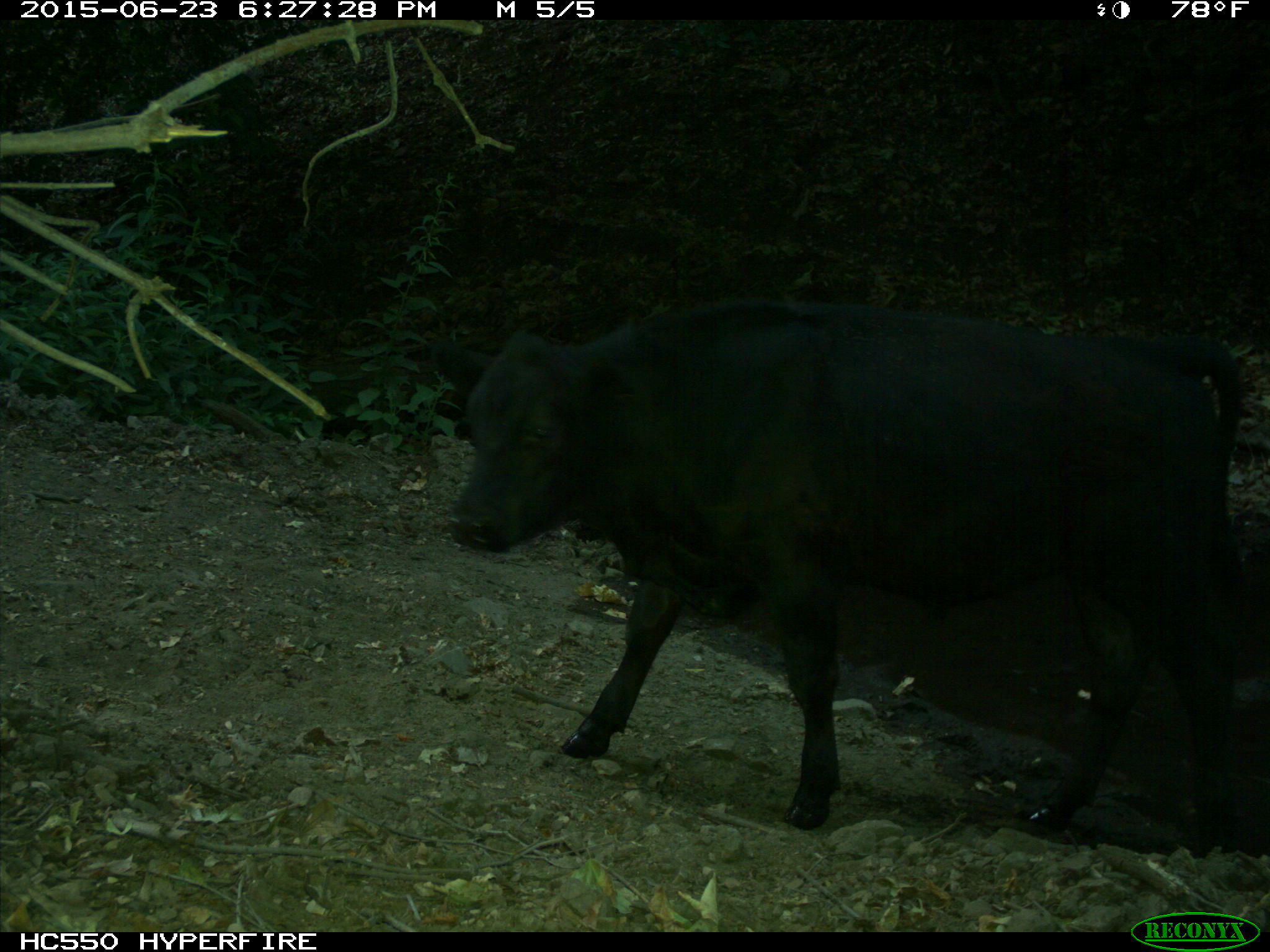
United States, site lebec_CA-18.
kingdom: Animalia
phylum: Chordata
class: Mammalia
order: Artiodactyla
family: Bovidae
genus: Bos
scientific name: Bos taurus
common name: domestic cow